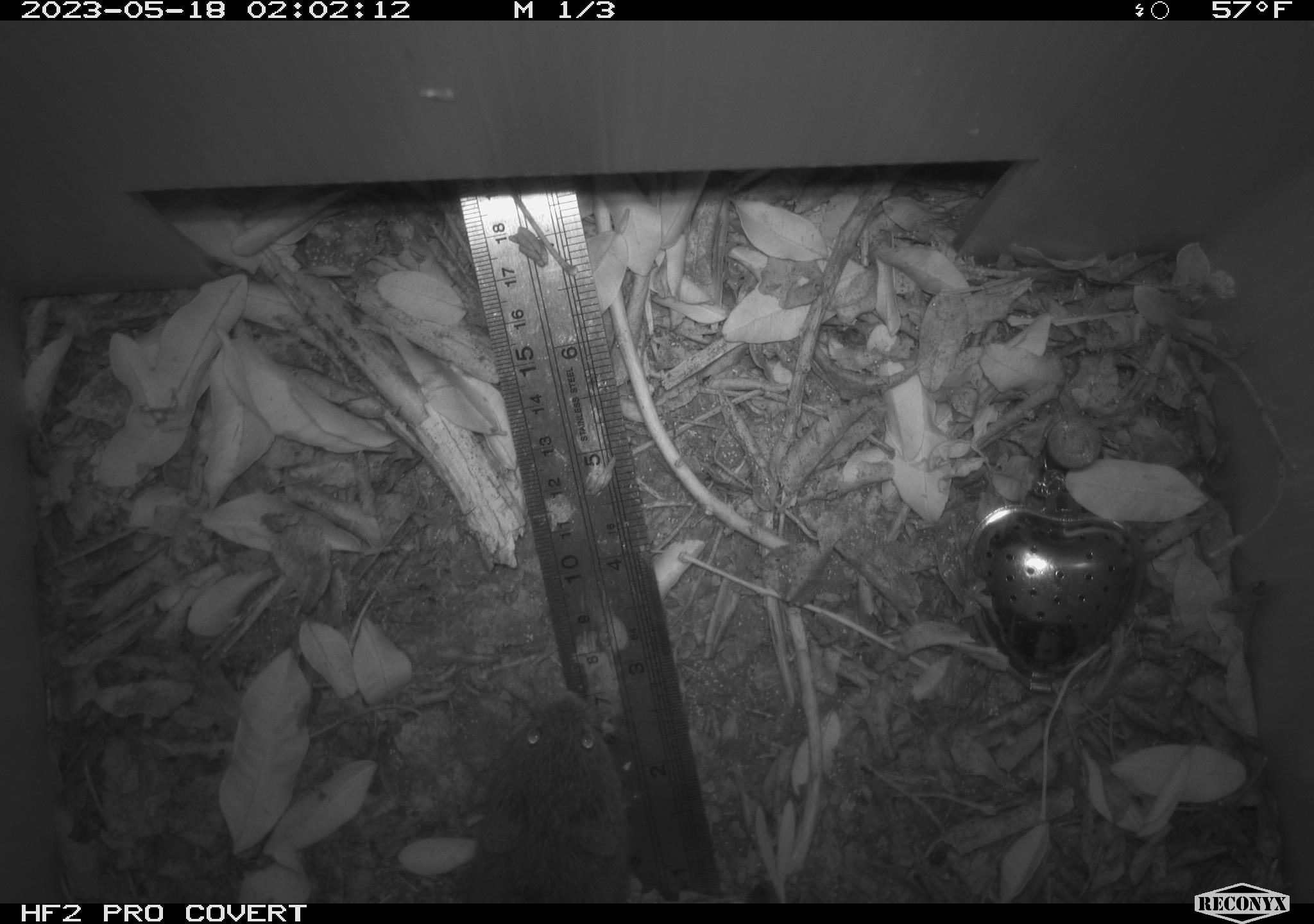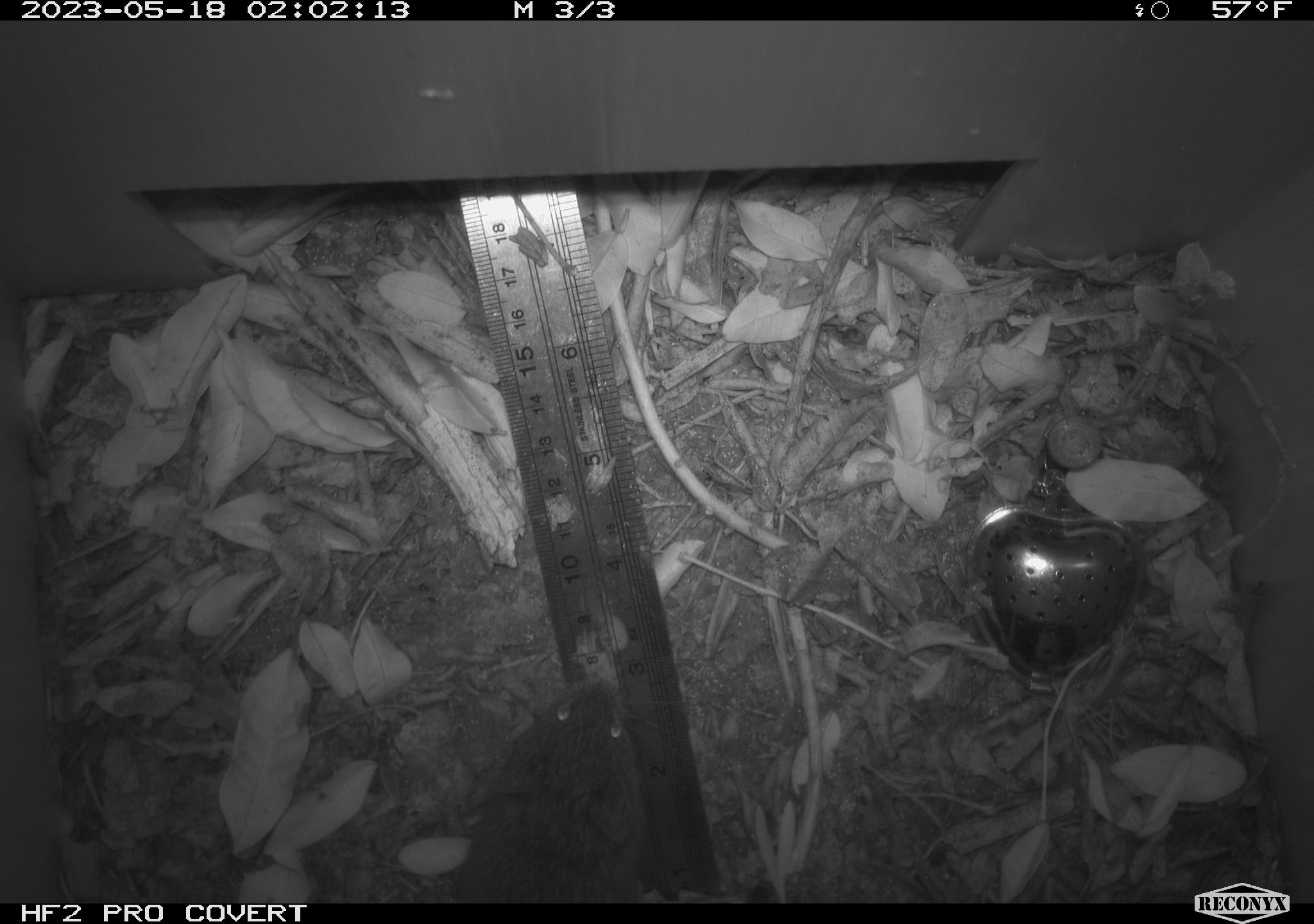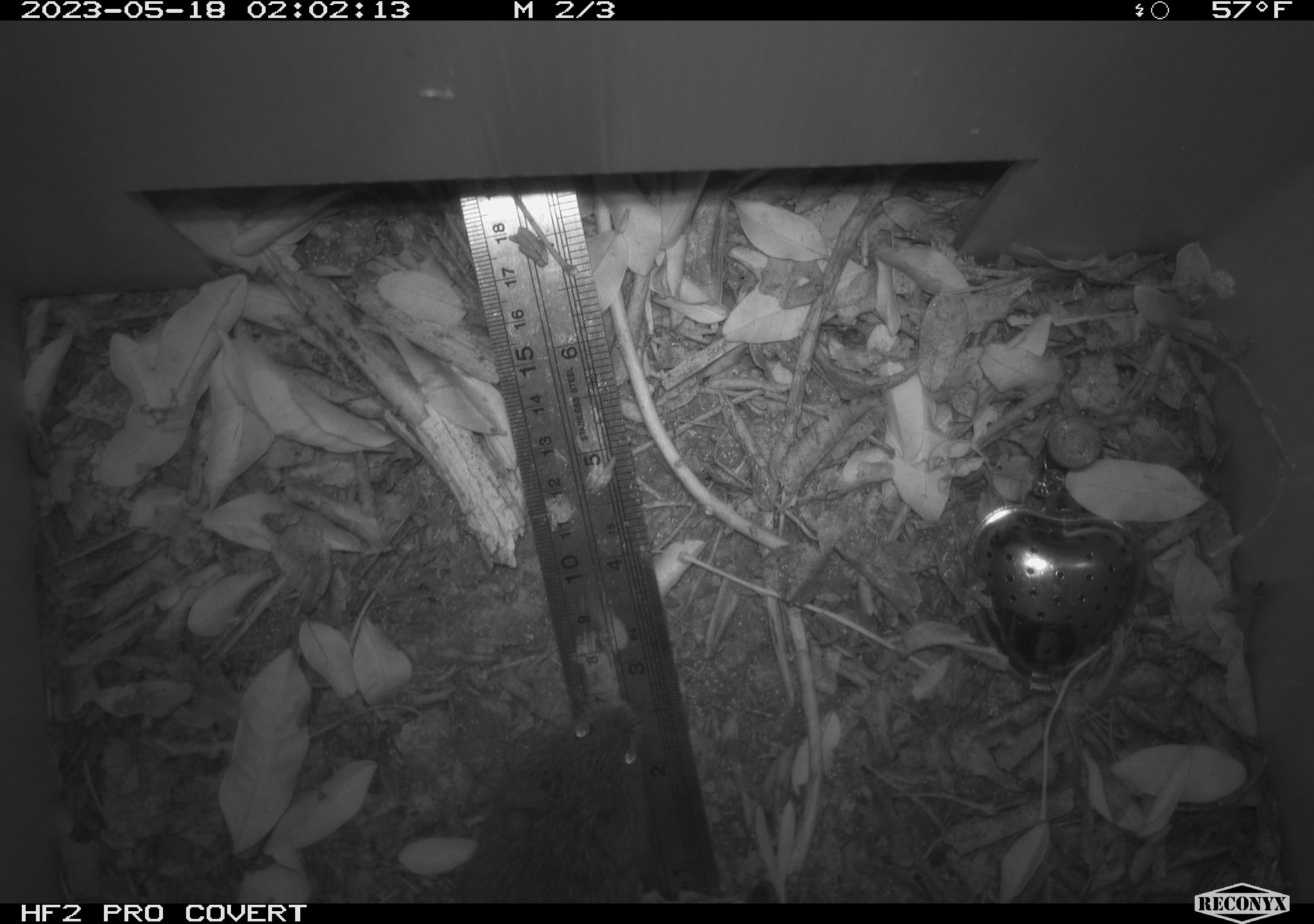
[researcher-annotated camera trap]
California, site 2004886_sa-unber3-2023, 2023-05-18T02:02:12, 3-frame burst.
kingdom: Animalia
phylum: Chordata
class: Mammalia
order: Rodentia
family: Cricetidae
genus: Microtus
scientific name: Microtus californicus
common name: california vole